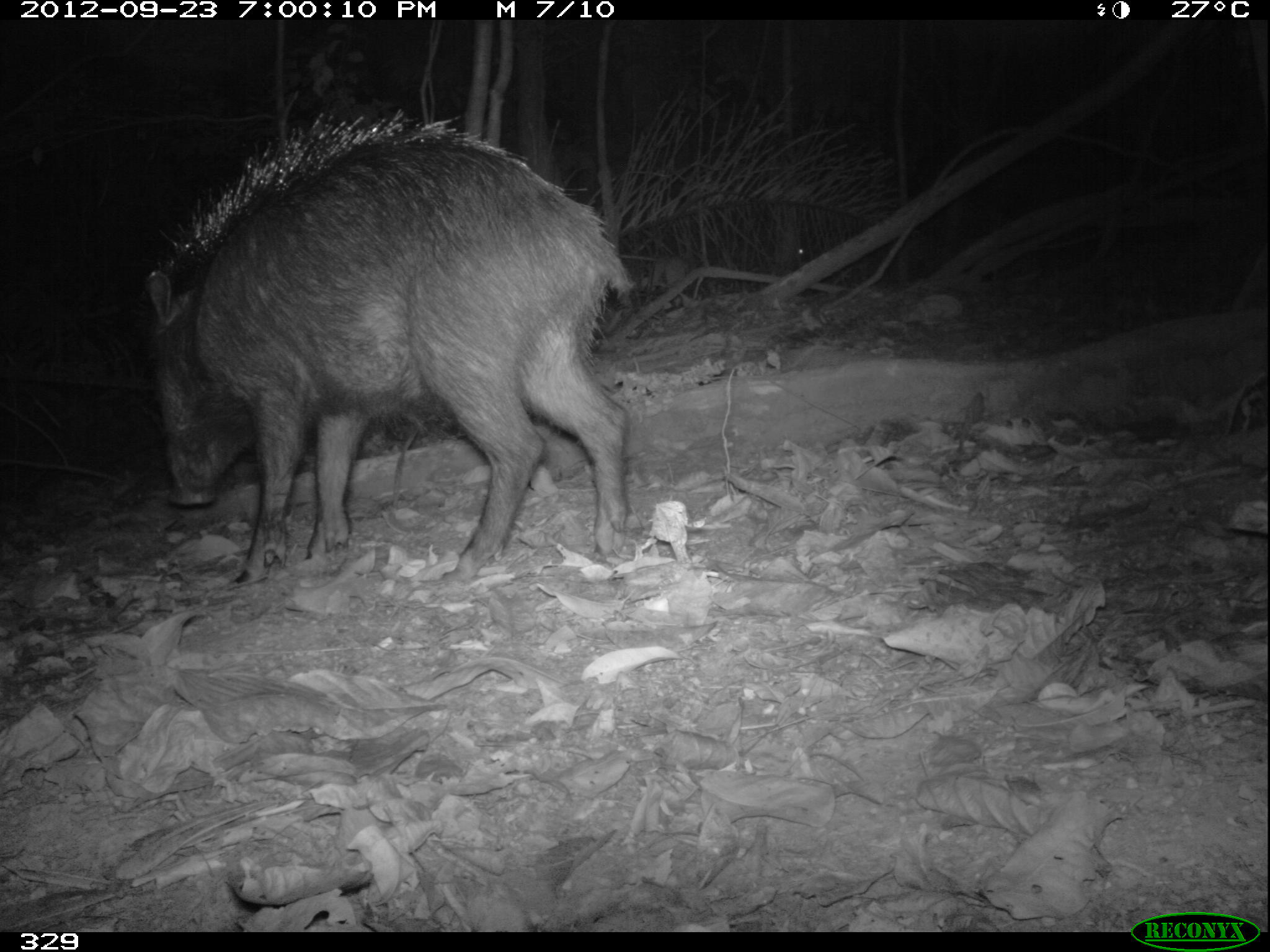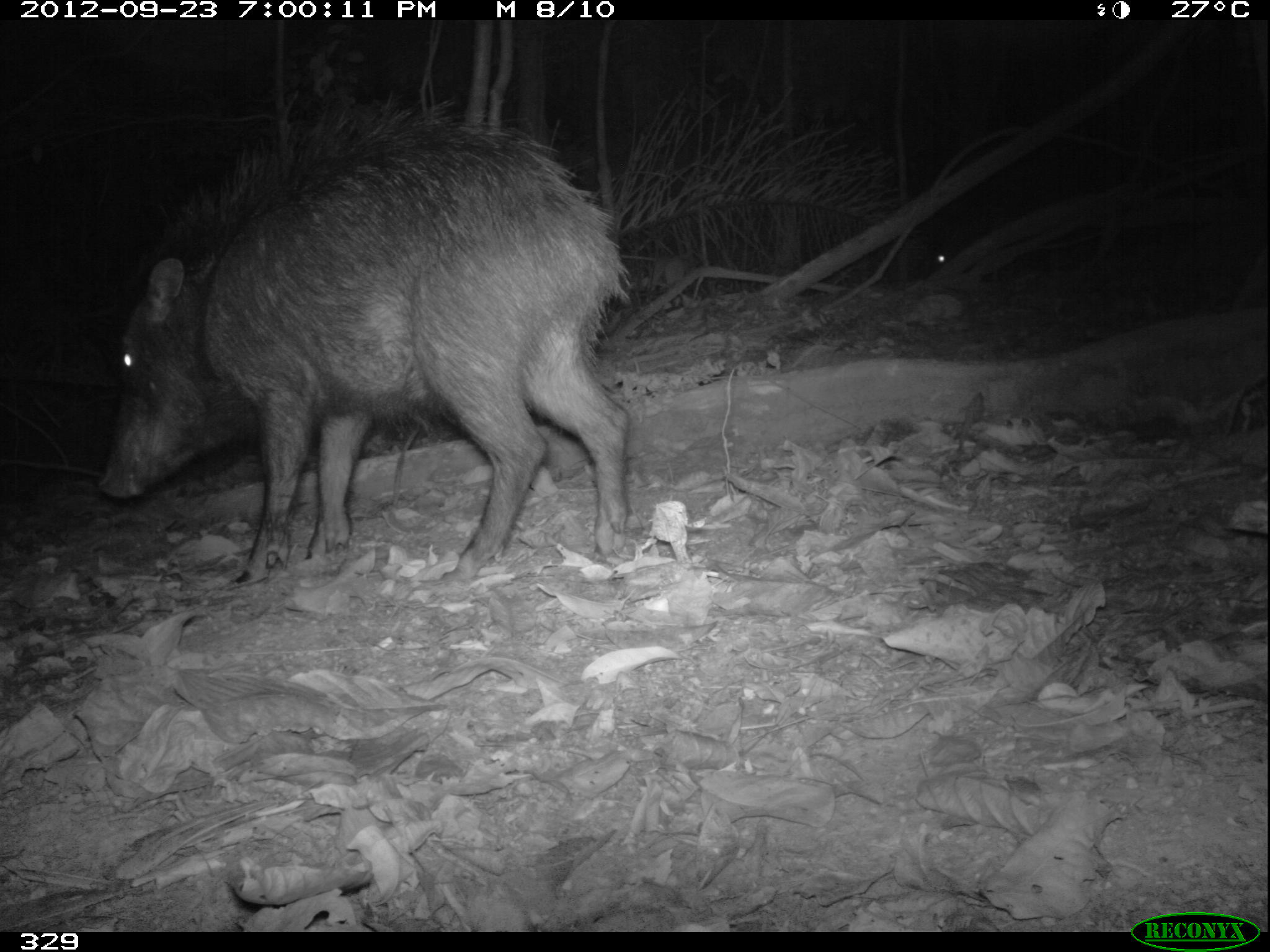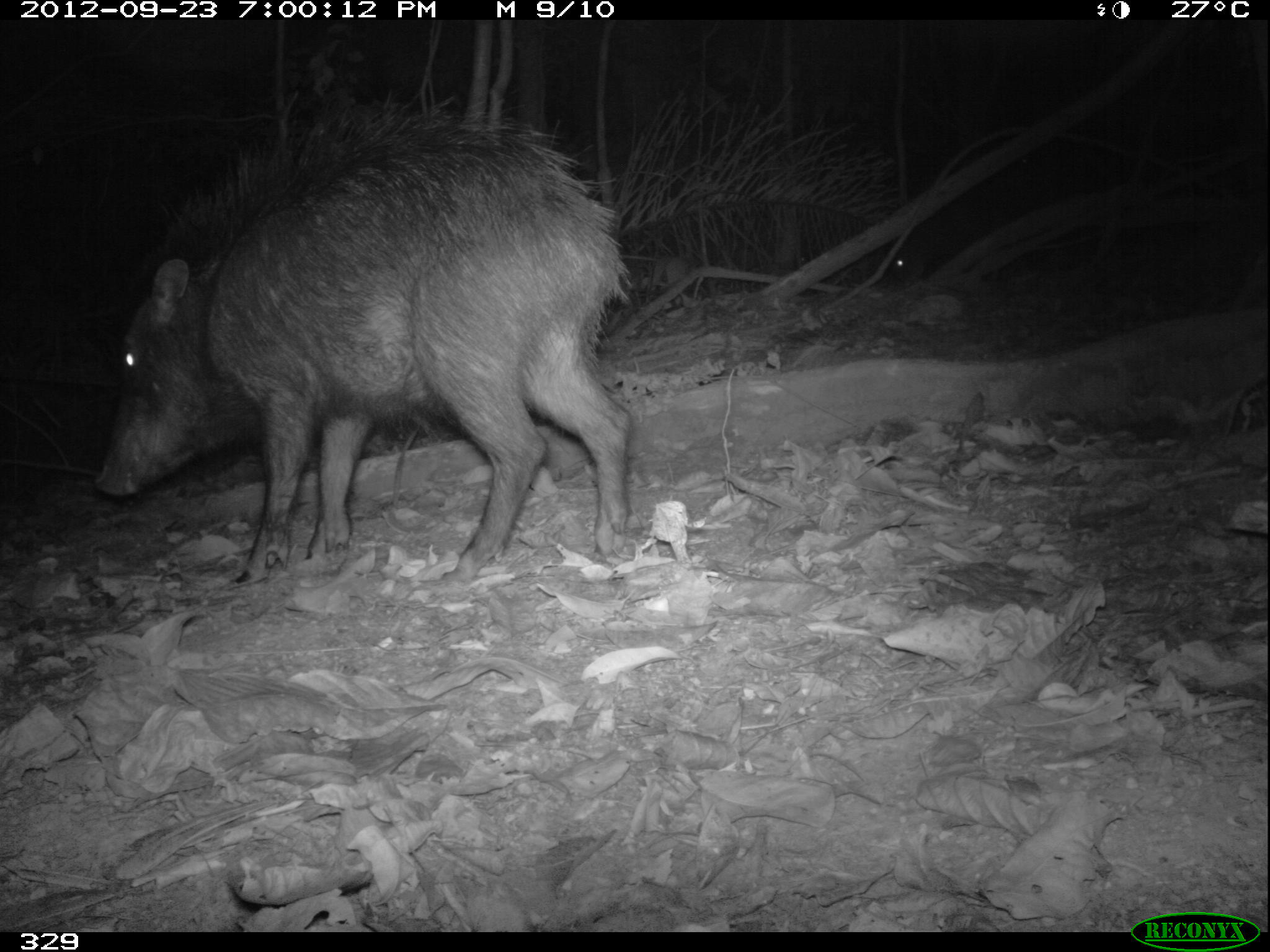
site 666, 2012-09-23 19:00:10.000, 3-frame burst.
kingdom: Animalia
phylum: Chordata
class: Mammalia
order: Artiodactyla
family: Tayassuidae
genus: Tayassu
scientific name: Tayassu pecari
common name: white-lipped peccary